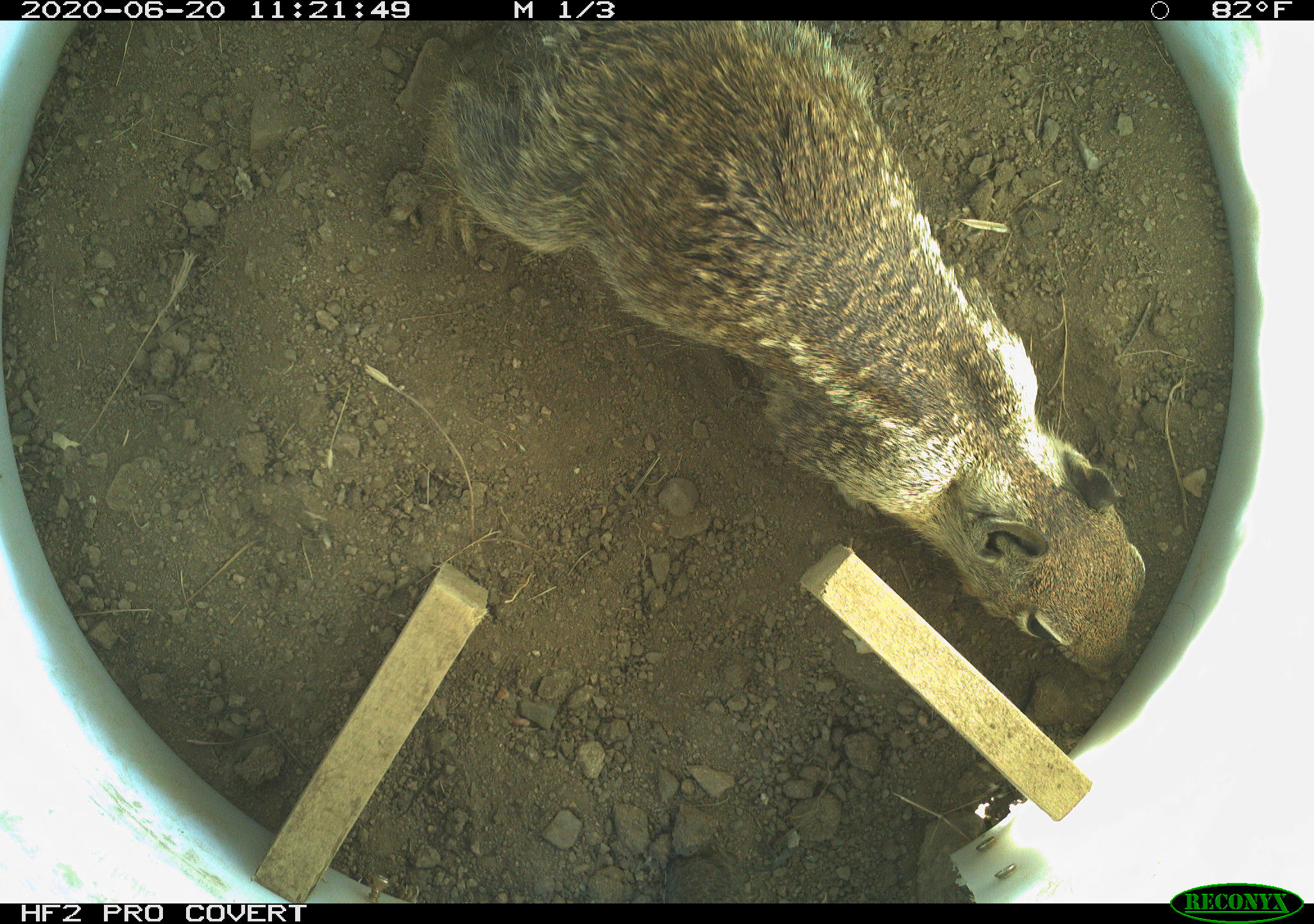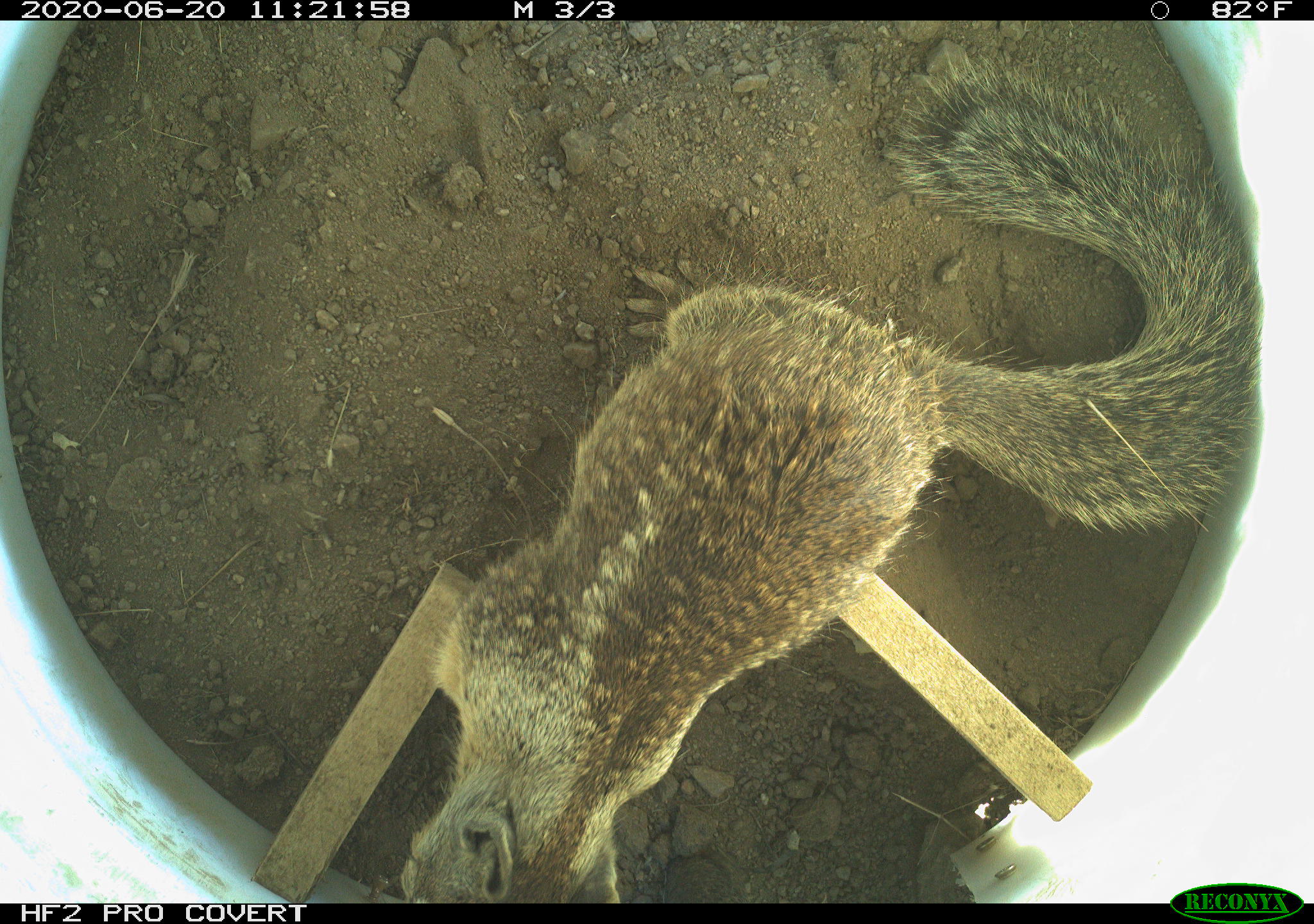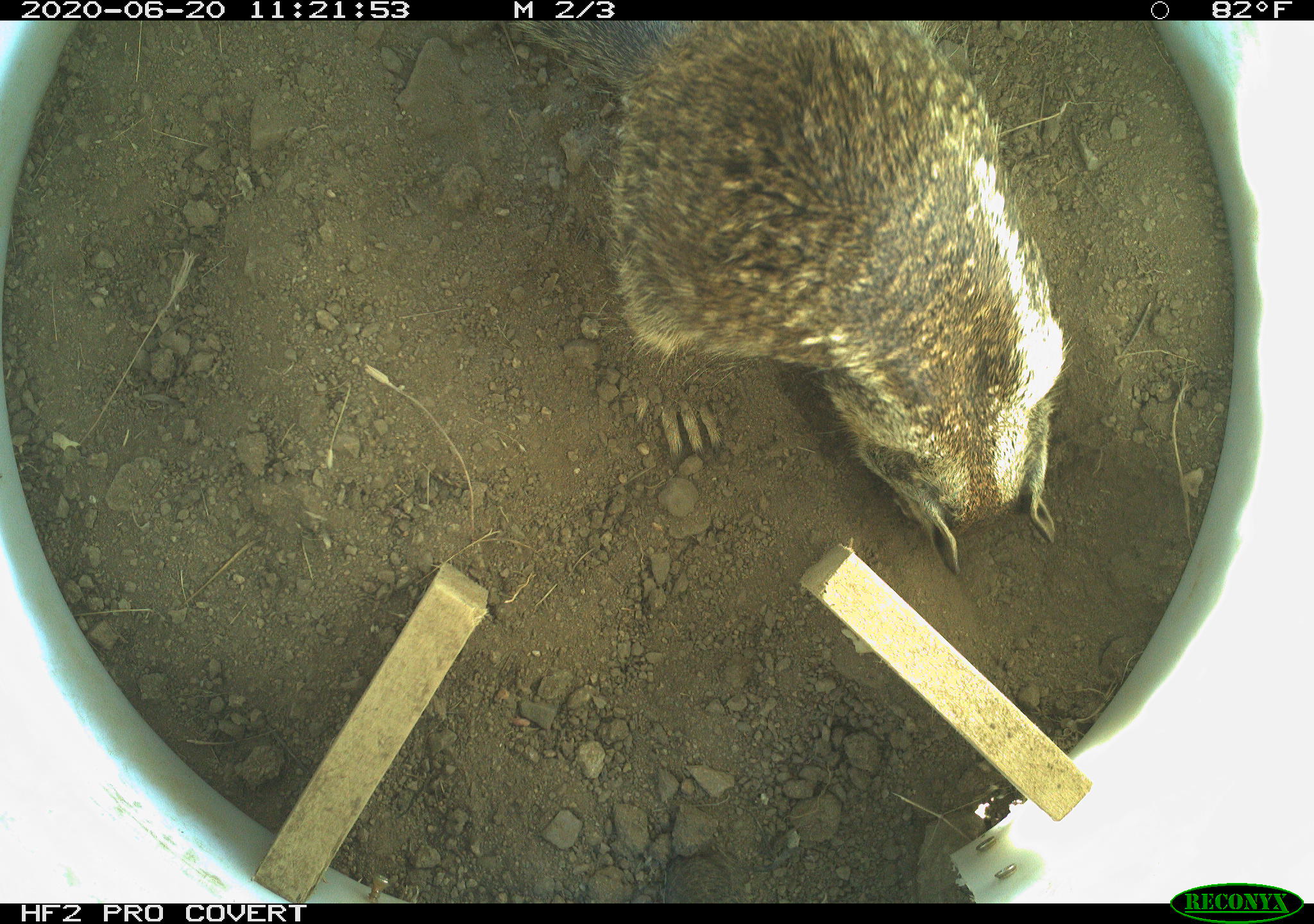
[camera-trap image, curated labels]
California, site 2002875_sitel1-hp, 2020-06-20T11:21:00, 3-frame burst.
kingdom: Animalia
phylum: Chordata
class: Mammalia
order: Rodentia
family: Sciuridae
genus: Otospermophilus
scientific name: Otospermophilus beecheyi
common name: california ground squirrel